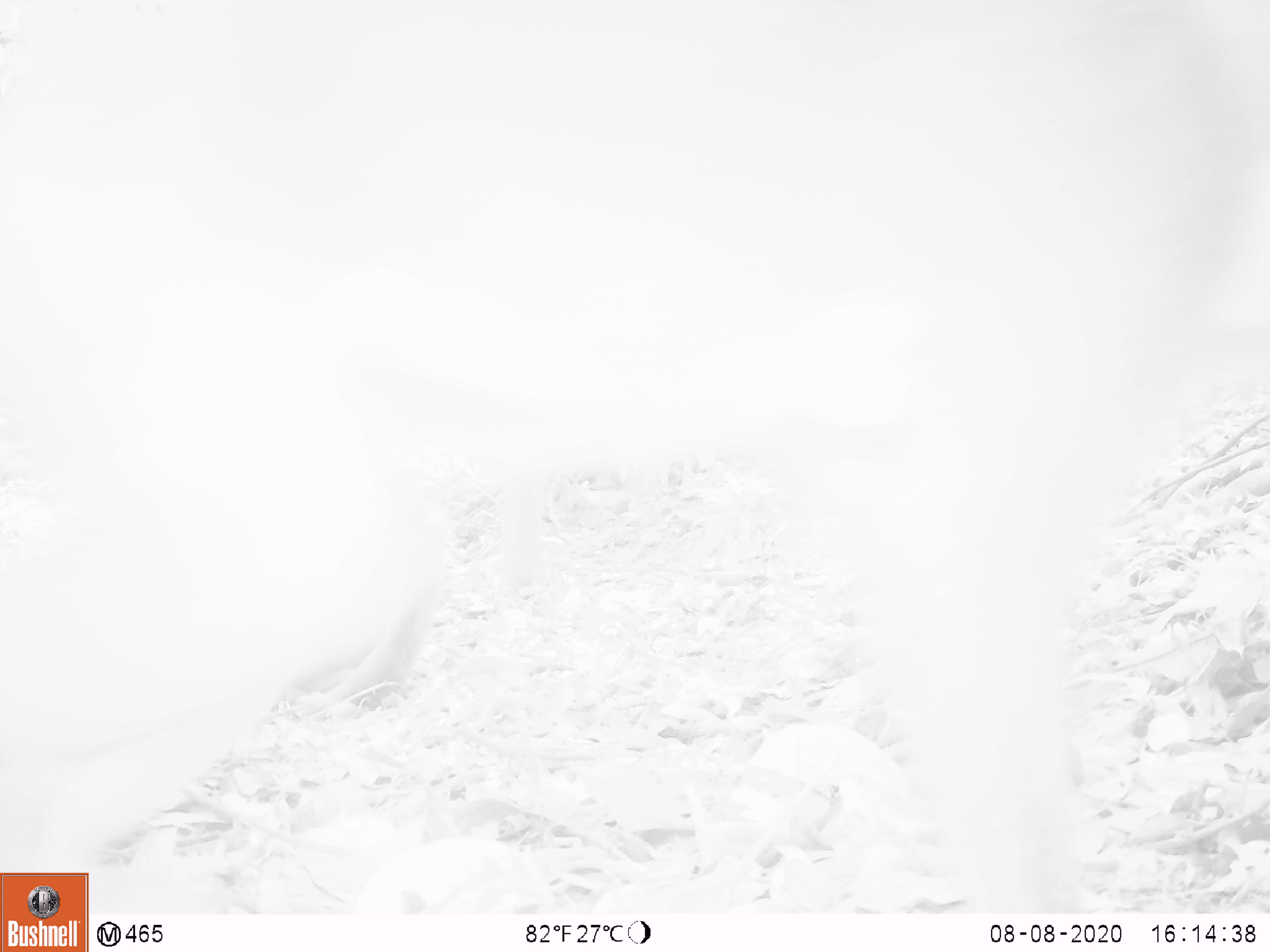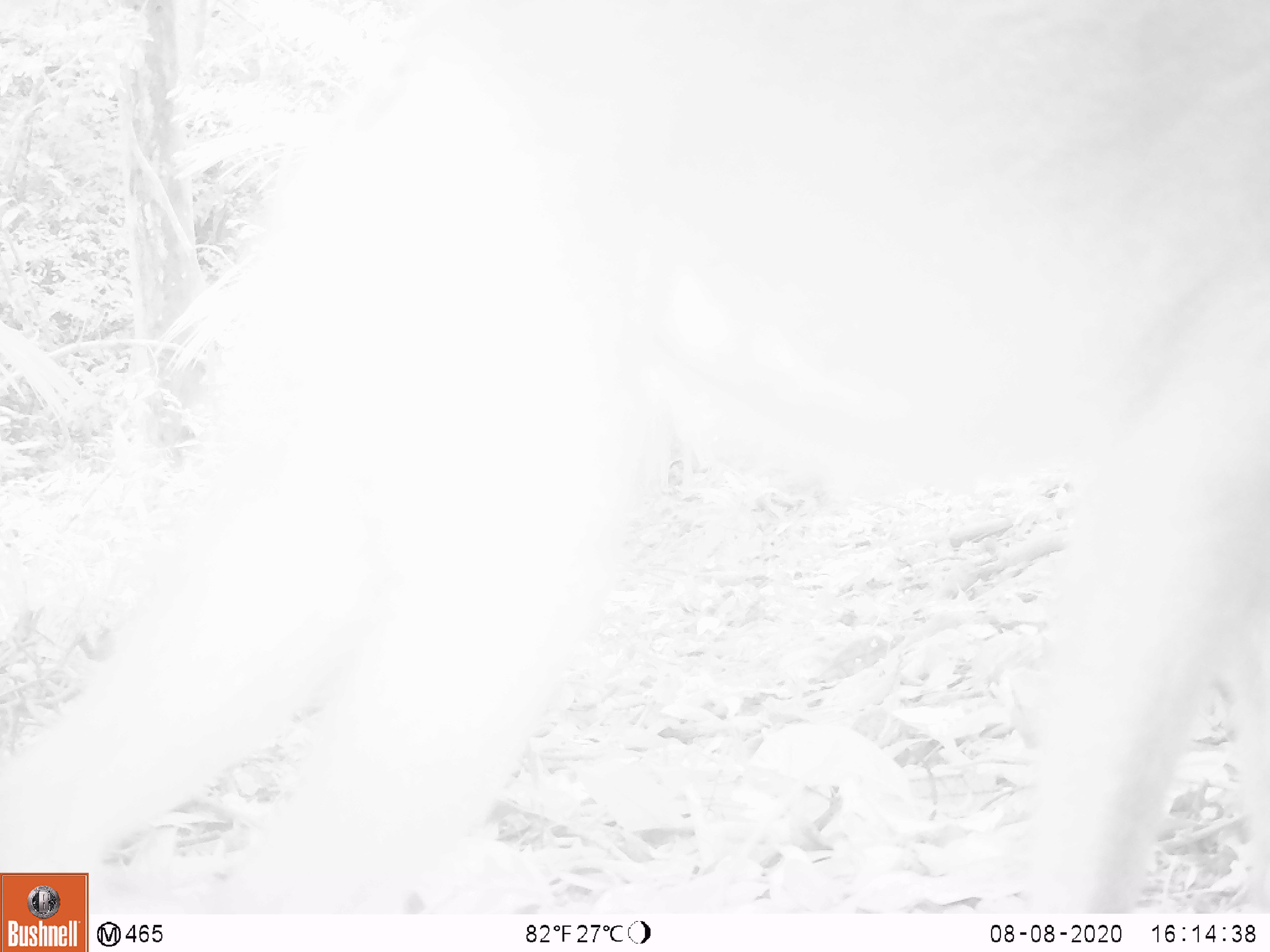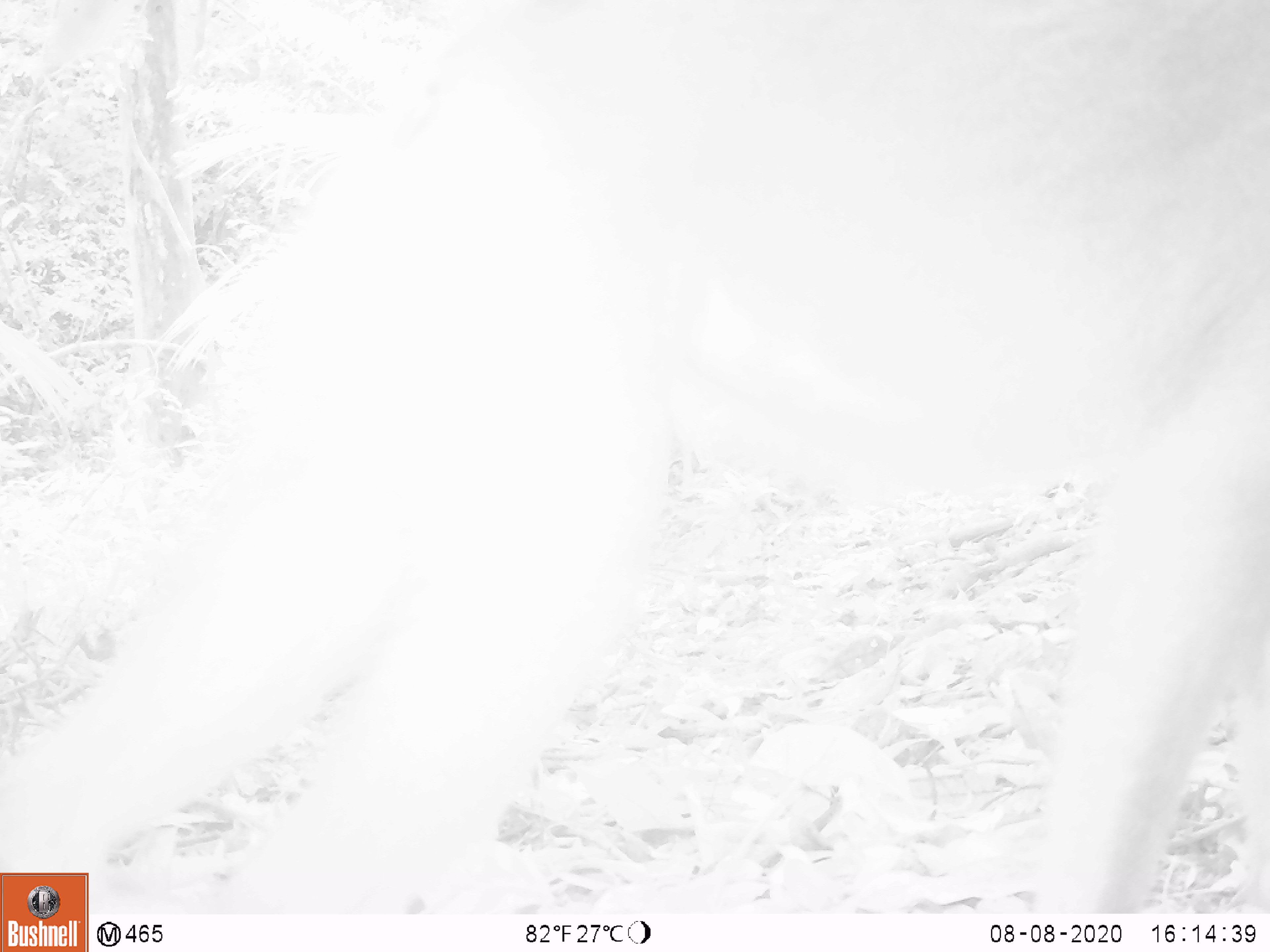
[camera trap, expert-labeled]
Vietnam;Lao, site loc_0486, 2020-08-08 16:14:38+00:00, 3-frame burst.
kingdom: Animalia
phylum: Chordata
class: Mammalia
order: Primates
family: Cercopithecidae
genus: Macaca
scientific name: Macaca nemestrina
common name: pig-tailed macaque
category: pig tailed macaque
Pig tailed macaque (pig-tailed macaque) (Macaca nemestrina). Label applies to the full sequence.